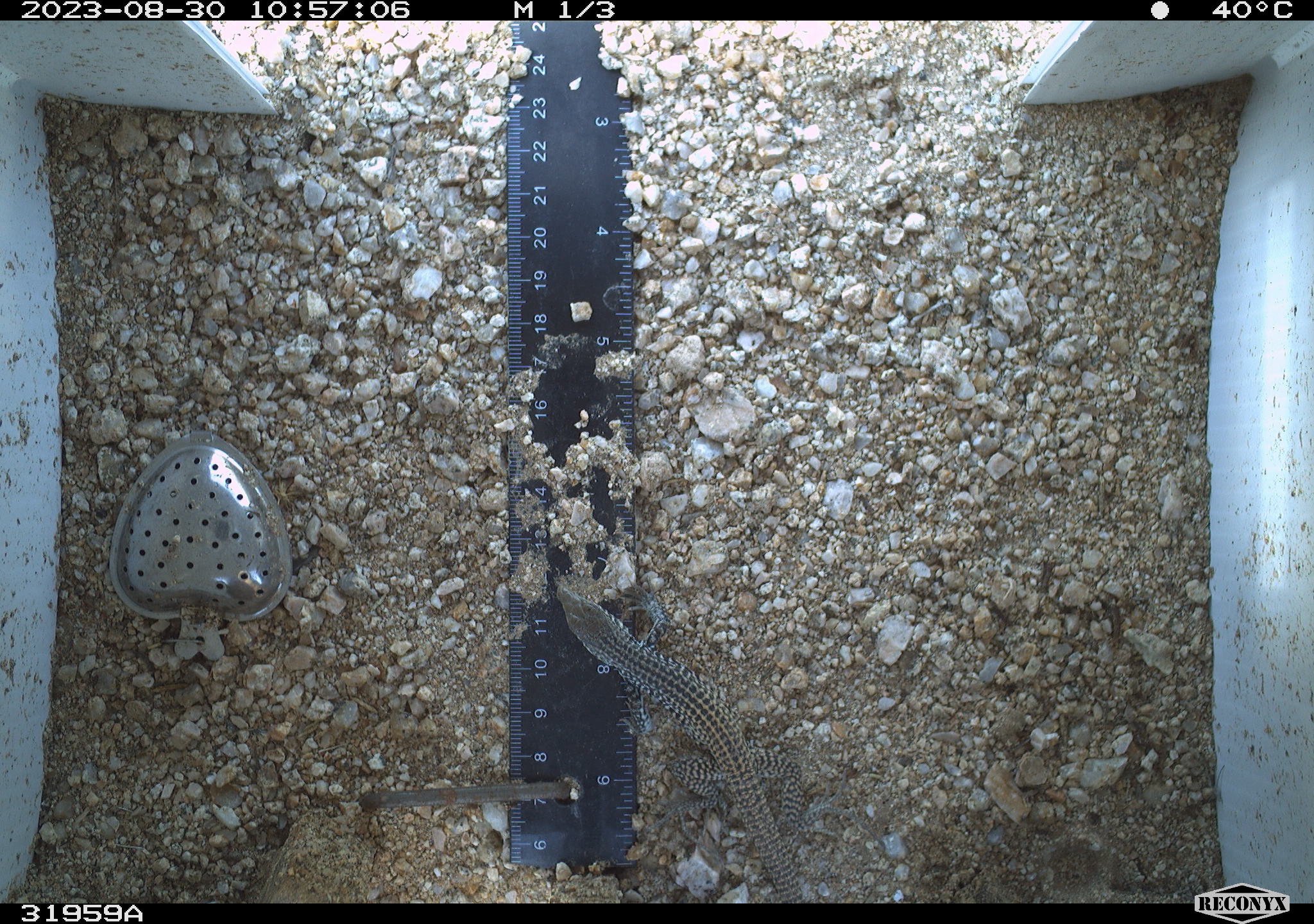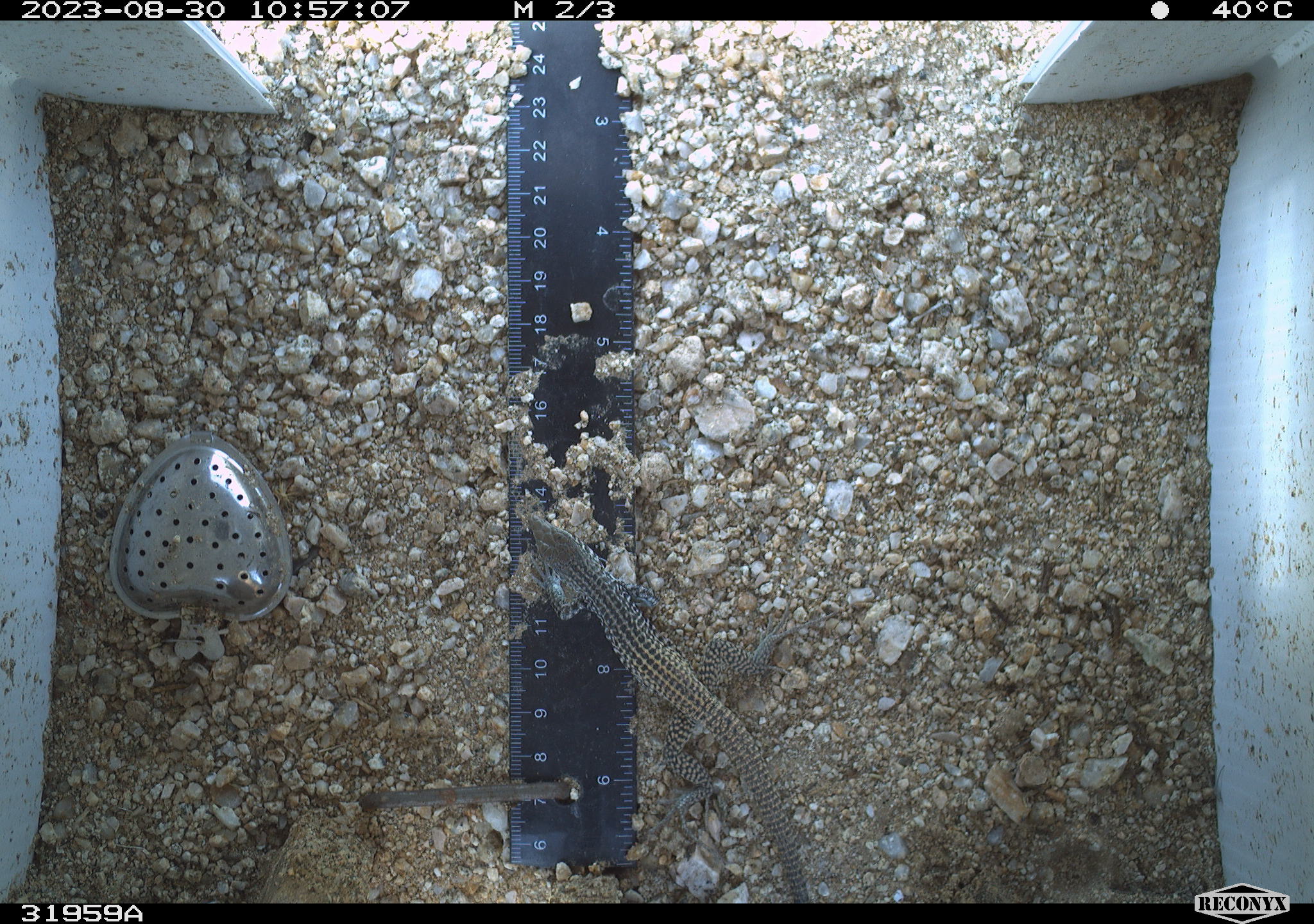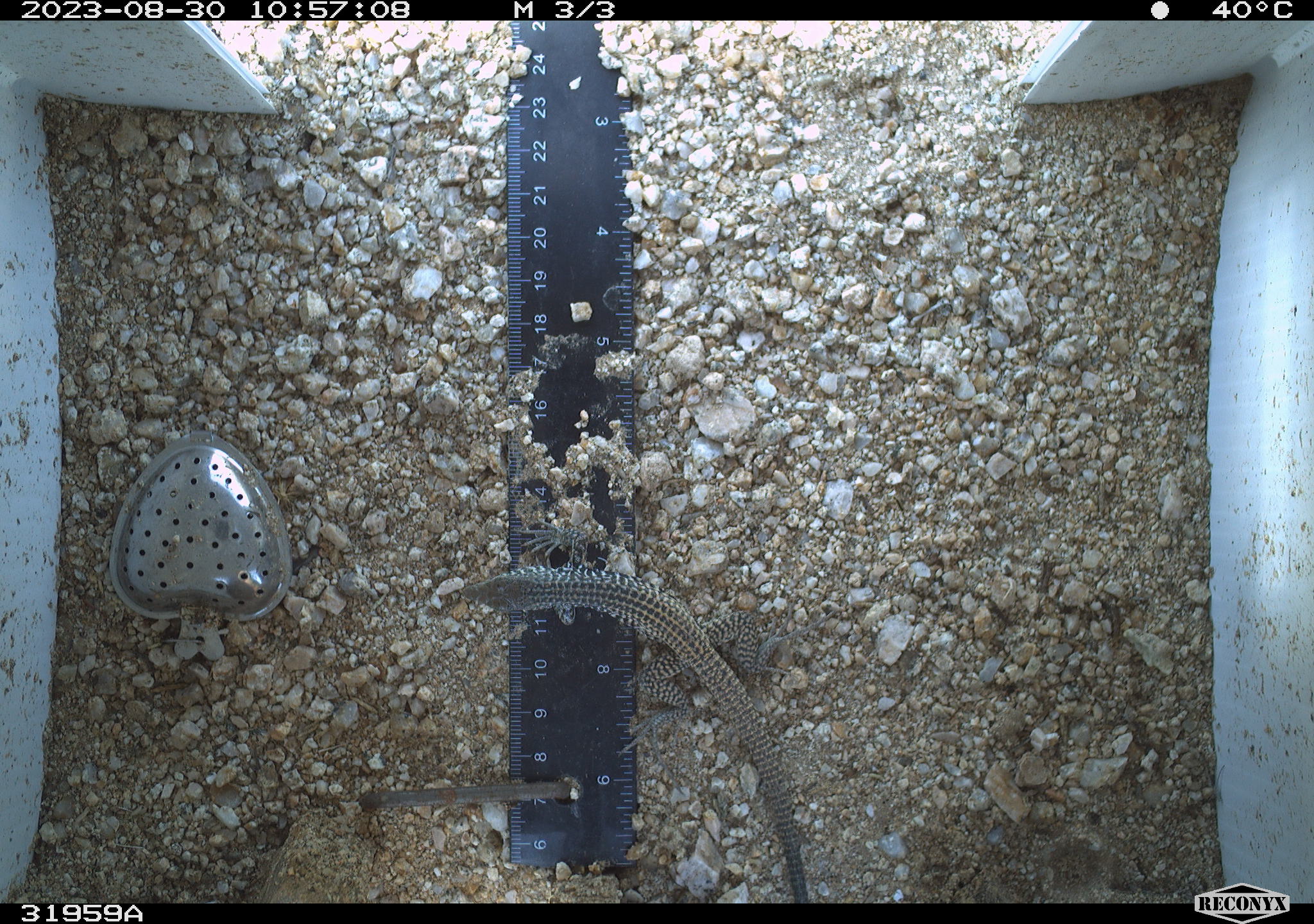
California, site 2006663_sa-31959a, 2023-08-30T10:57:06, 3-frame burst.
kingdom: Animalia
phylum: Chordata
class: Reptilia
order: Squamata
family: Teiidae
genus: Aspidoscelis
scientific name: Aspidoscelis tigris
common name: western whiptail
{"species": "western whiptail (Aspidoscelis tigris)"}